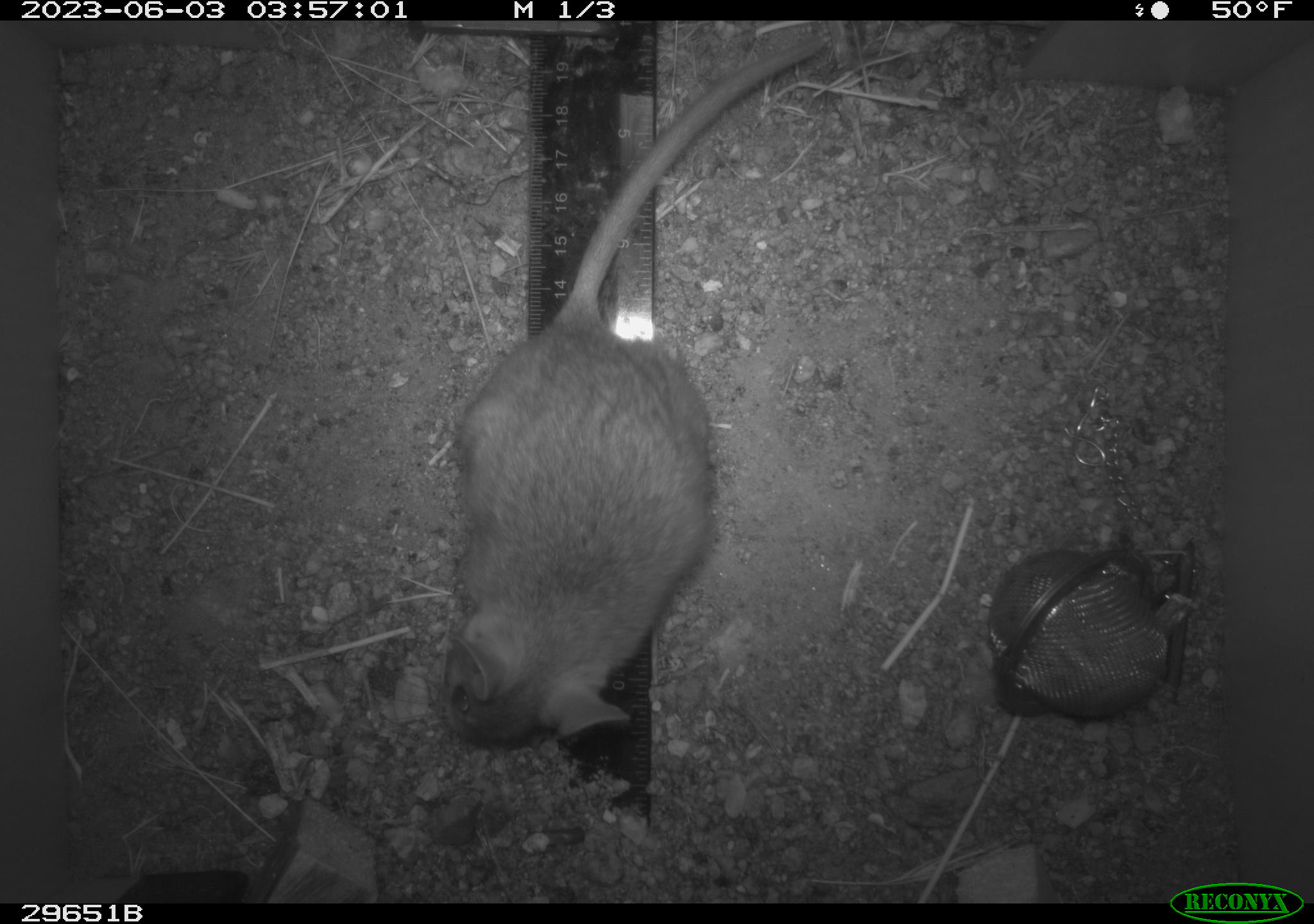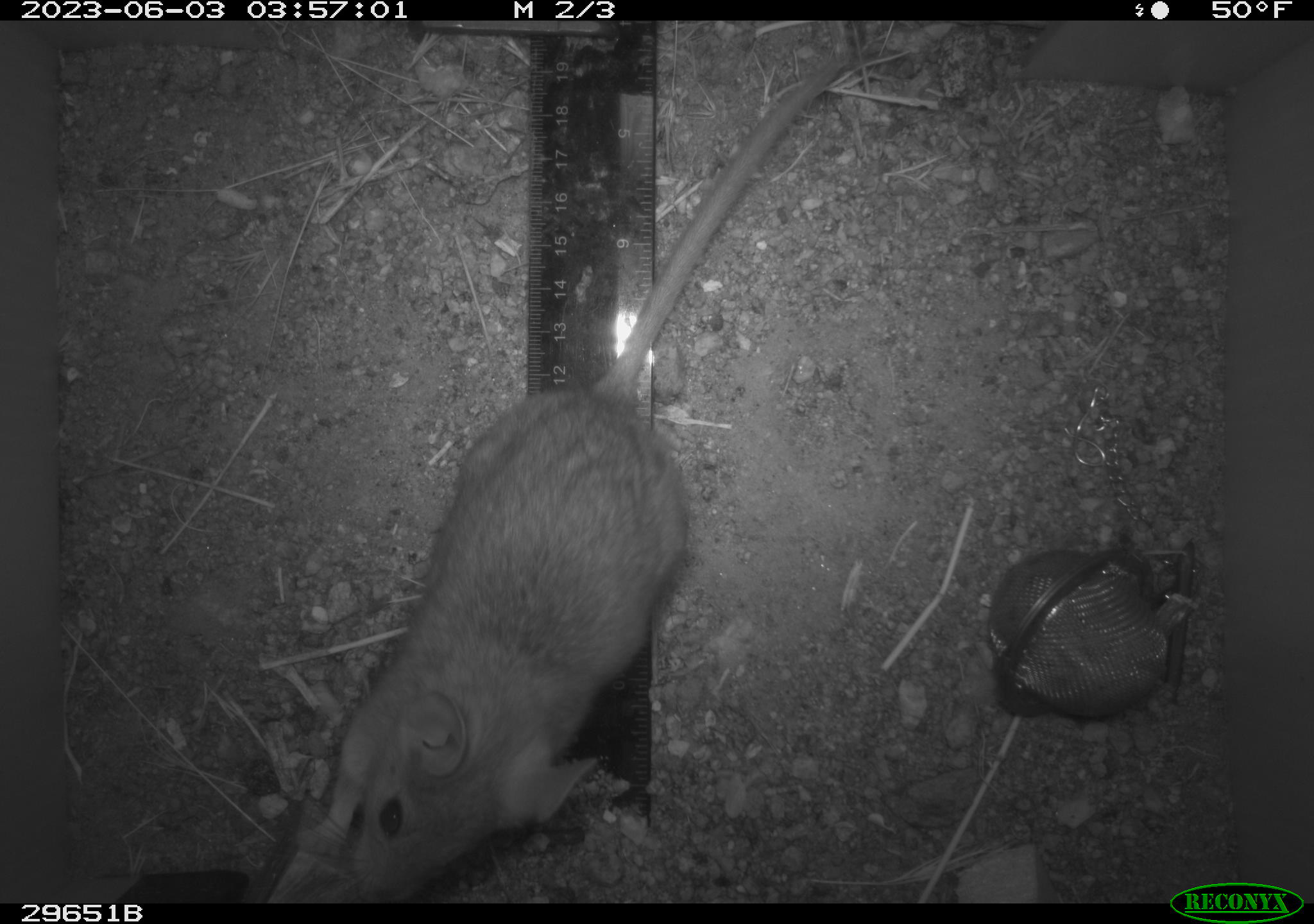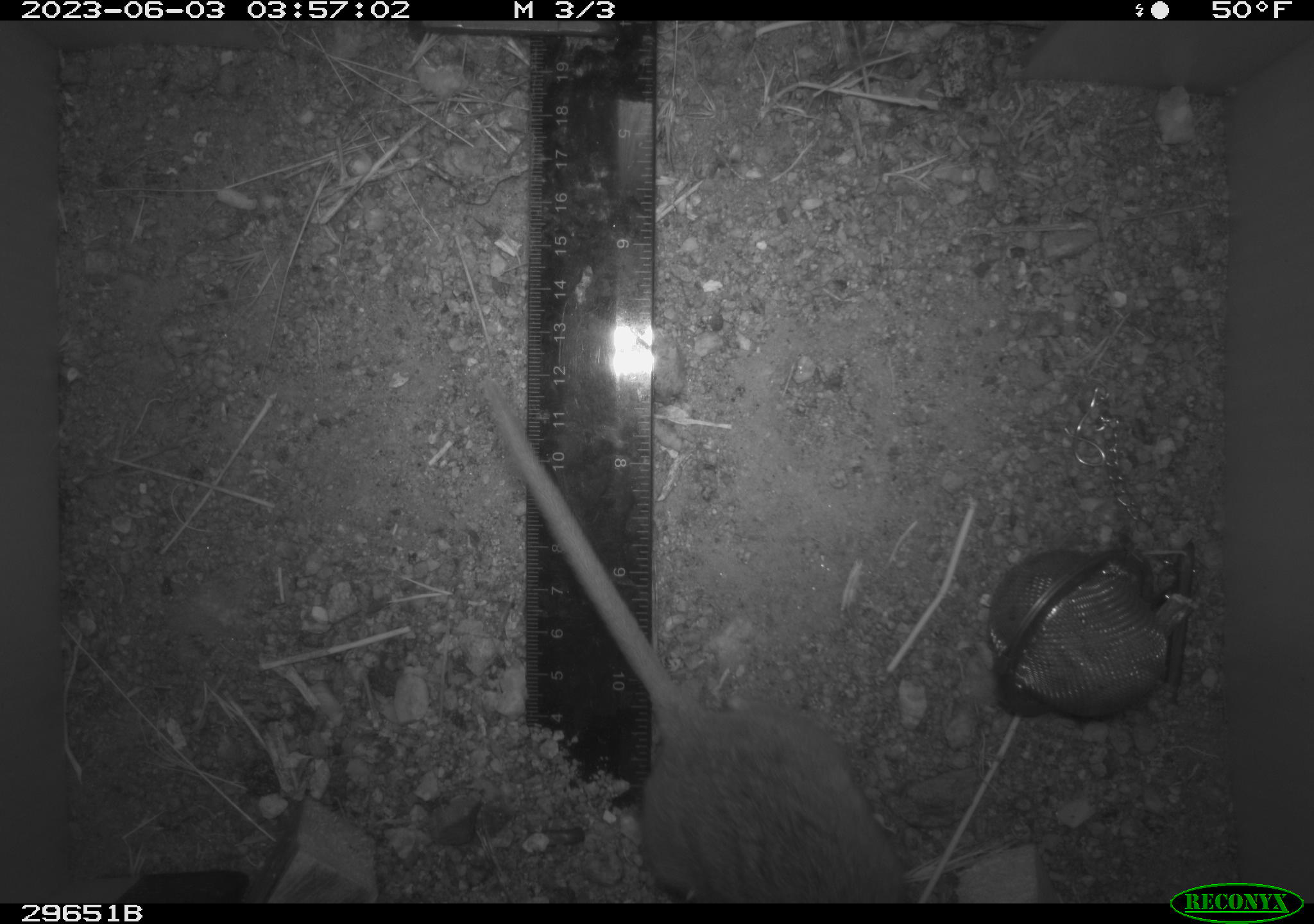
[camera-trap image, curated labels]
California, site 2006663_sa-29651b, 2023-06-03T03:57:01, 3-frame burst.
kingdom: Animalia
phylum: Chordata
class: Mammalia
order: Rodentia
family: Cricetidae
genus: Neotoma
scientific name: Neotoma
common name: pack rat or woodrat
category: neotoma species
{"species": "neotoma species (pack rat or woodrat) (Neotoma)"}